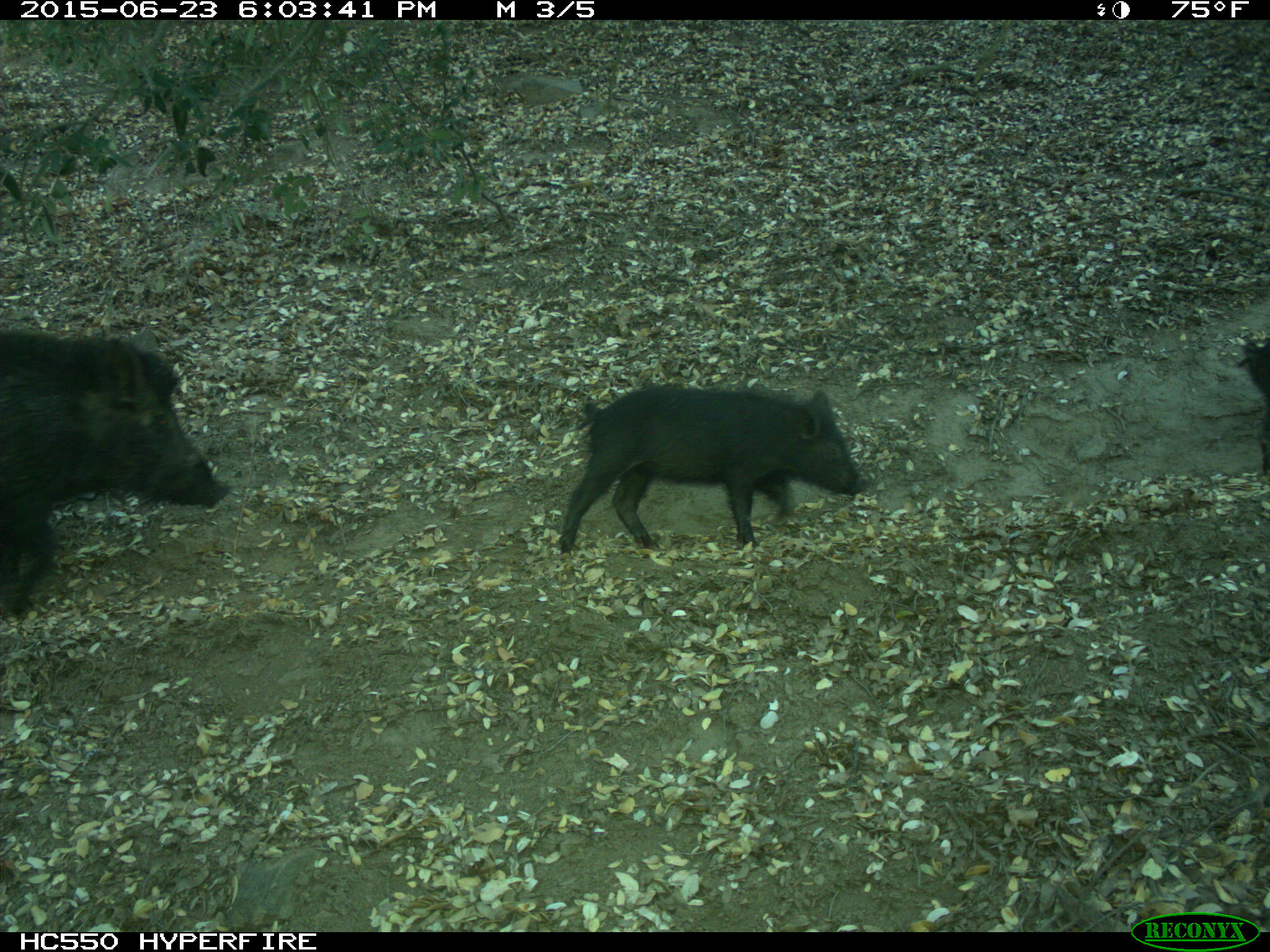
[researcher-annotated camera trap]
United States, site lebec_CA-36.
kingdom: Animalia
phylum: Chordata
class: Mammalia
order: Artiodactyla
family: Suidae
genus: Sus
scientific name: Sus scrofa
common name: wild boar